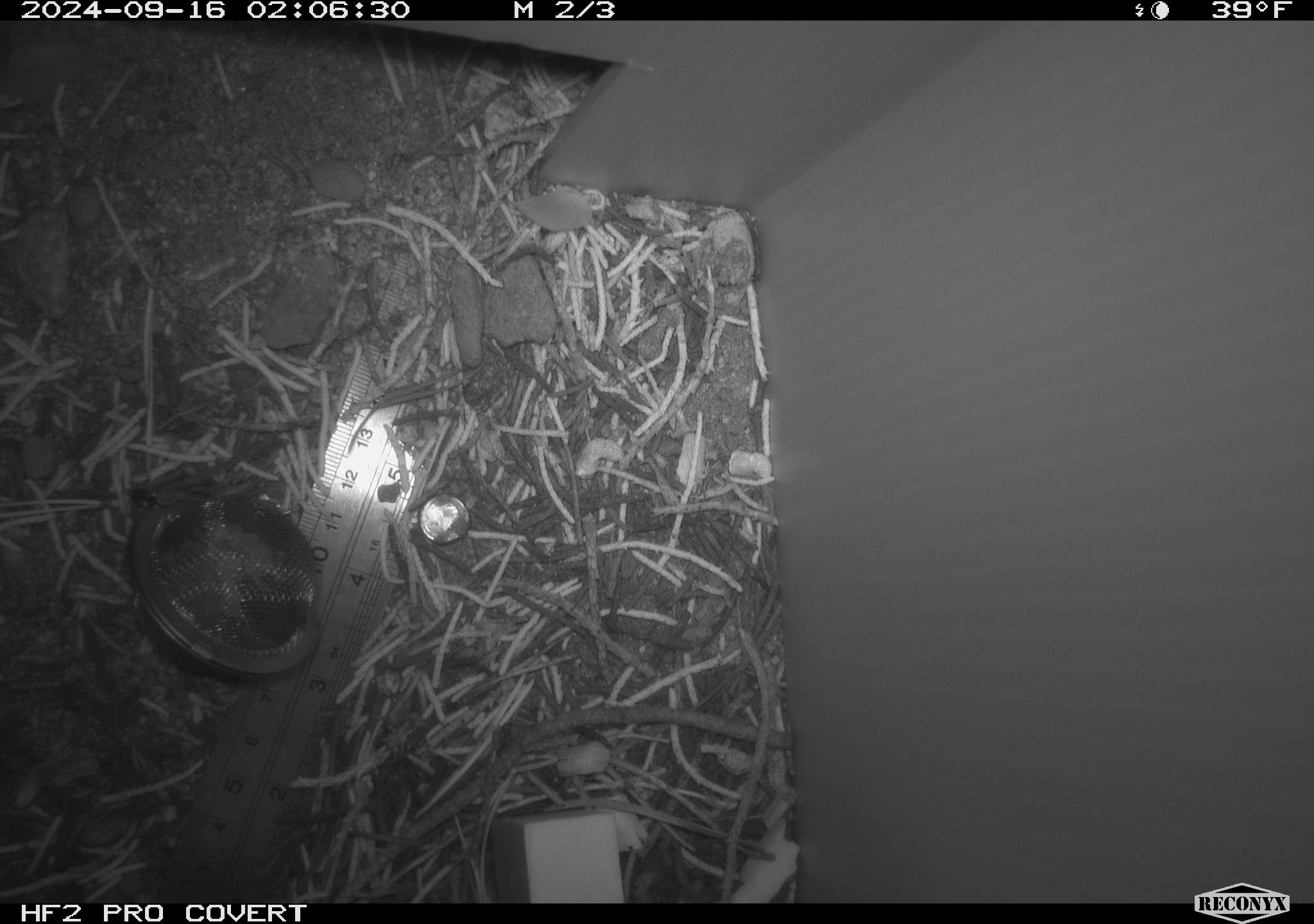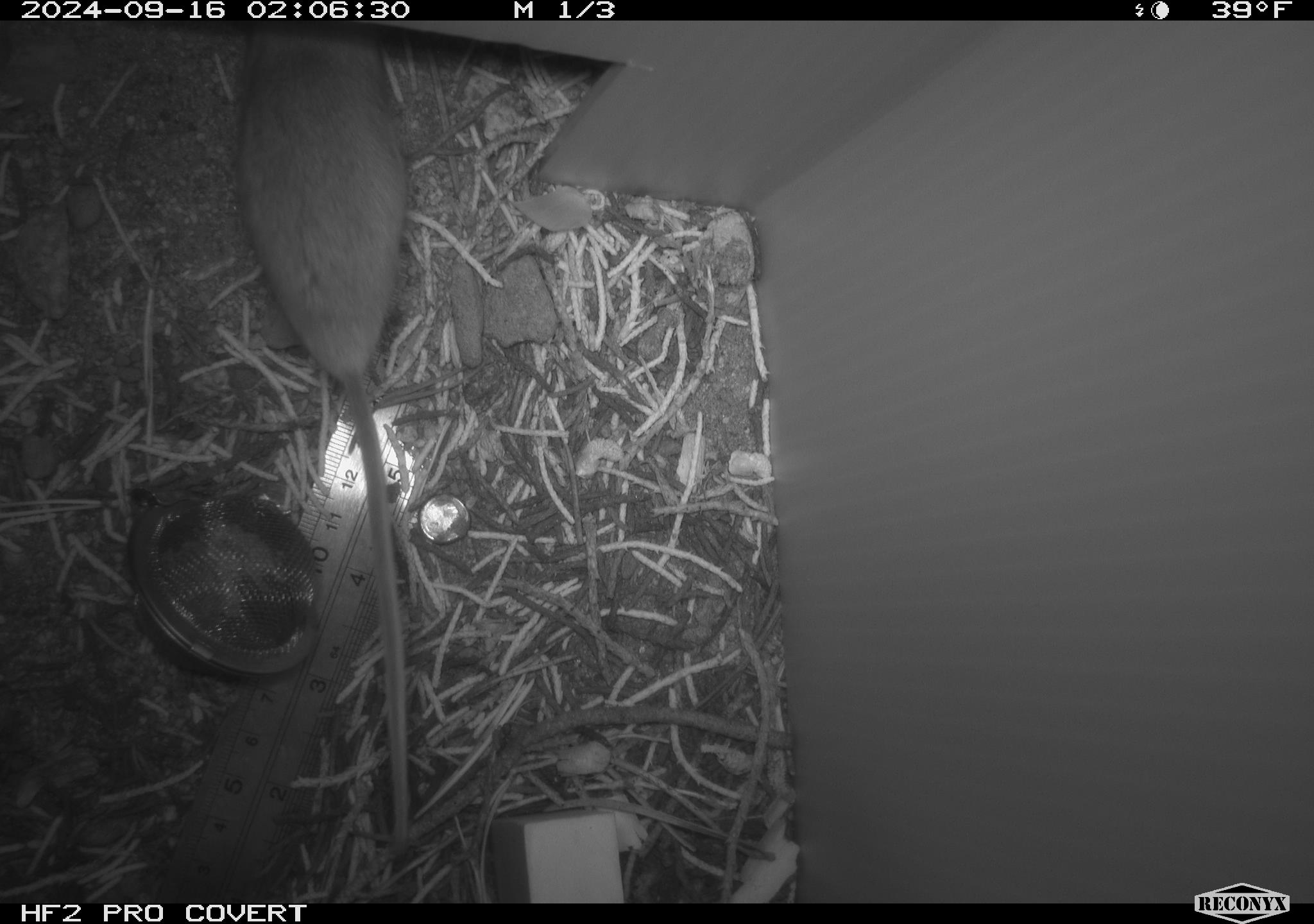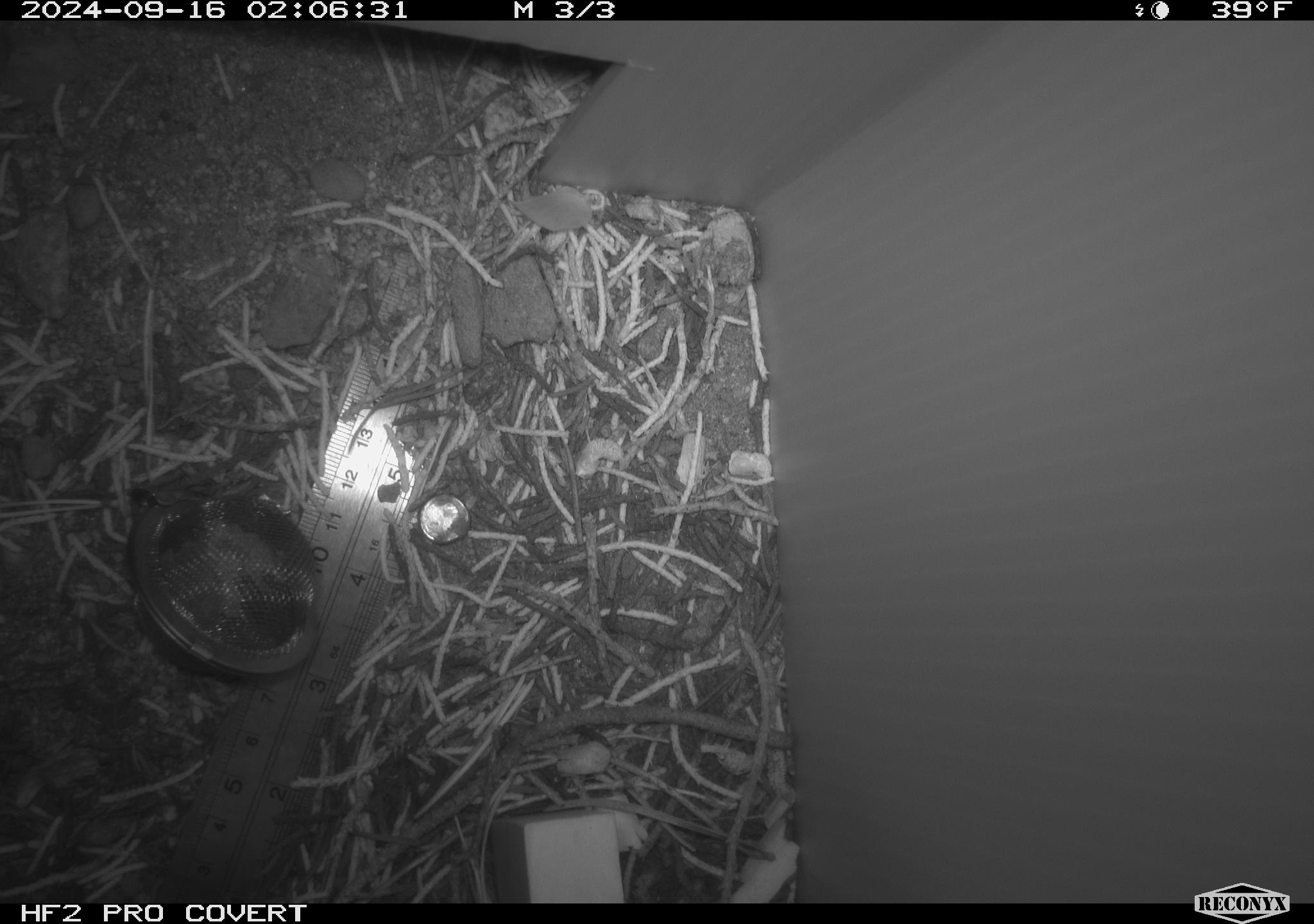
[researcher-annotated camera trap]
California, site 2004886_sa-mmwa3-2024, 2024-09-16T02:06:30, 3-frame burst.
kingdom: Animalia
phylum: Chordata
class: Mammalia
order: Rodentia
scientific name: Rodentia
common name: mouse species